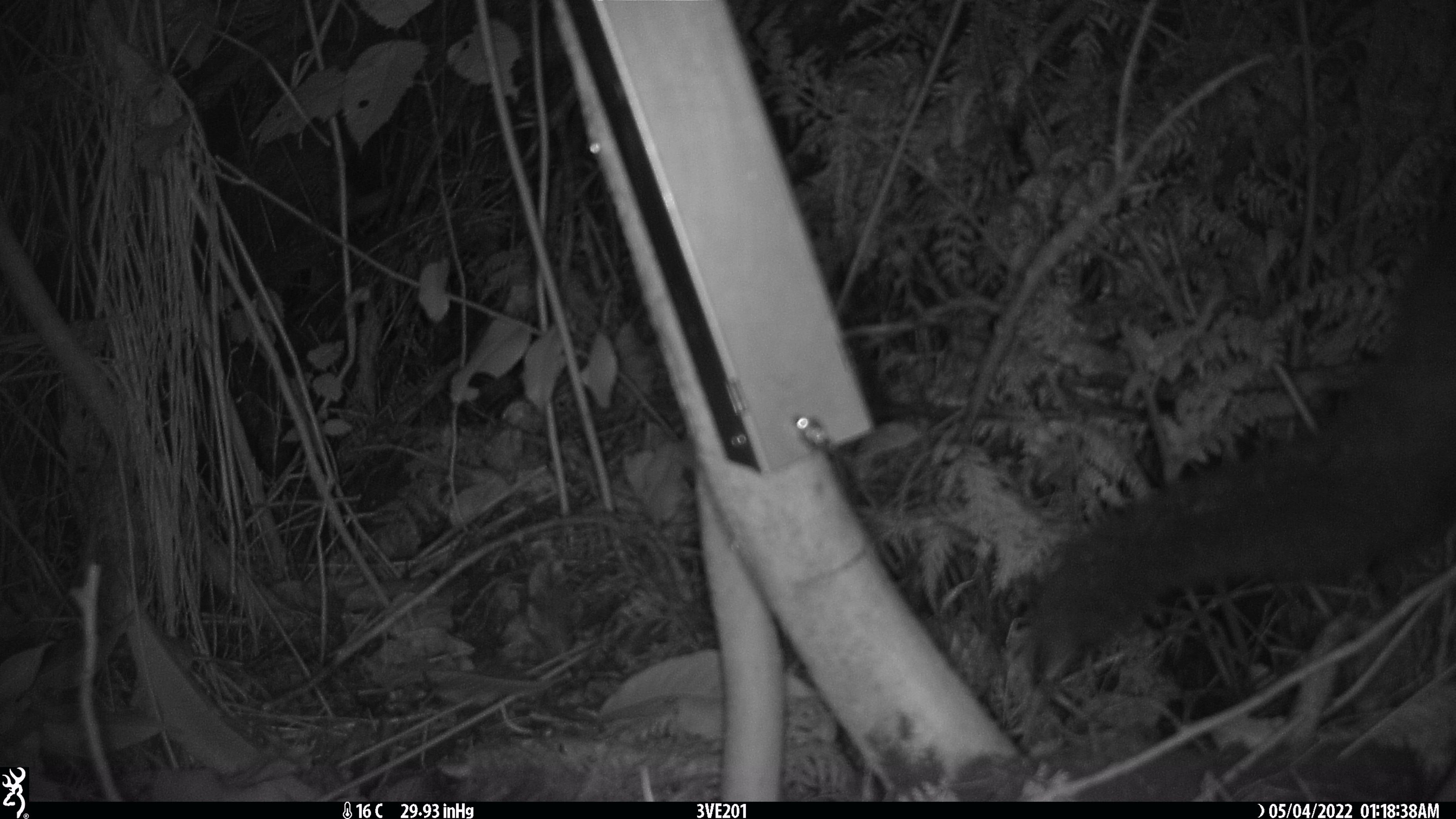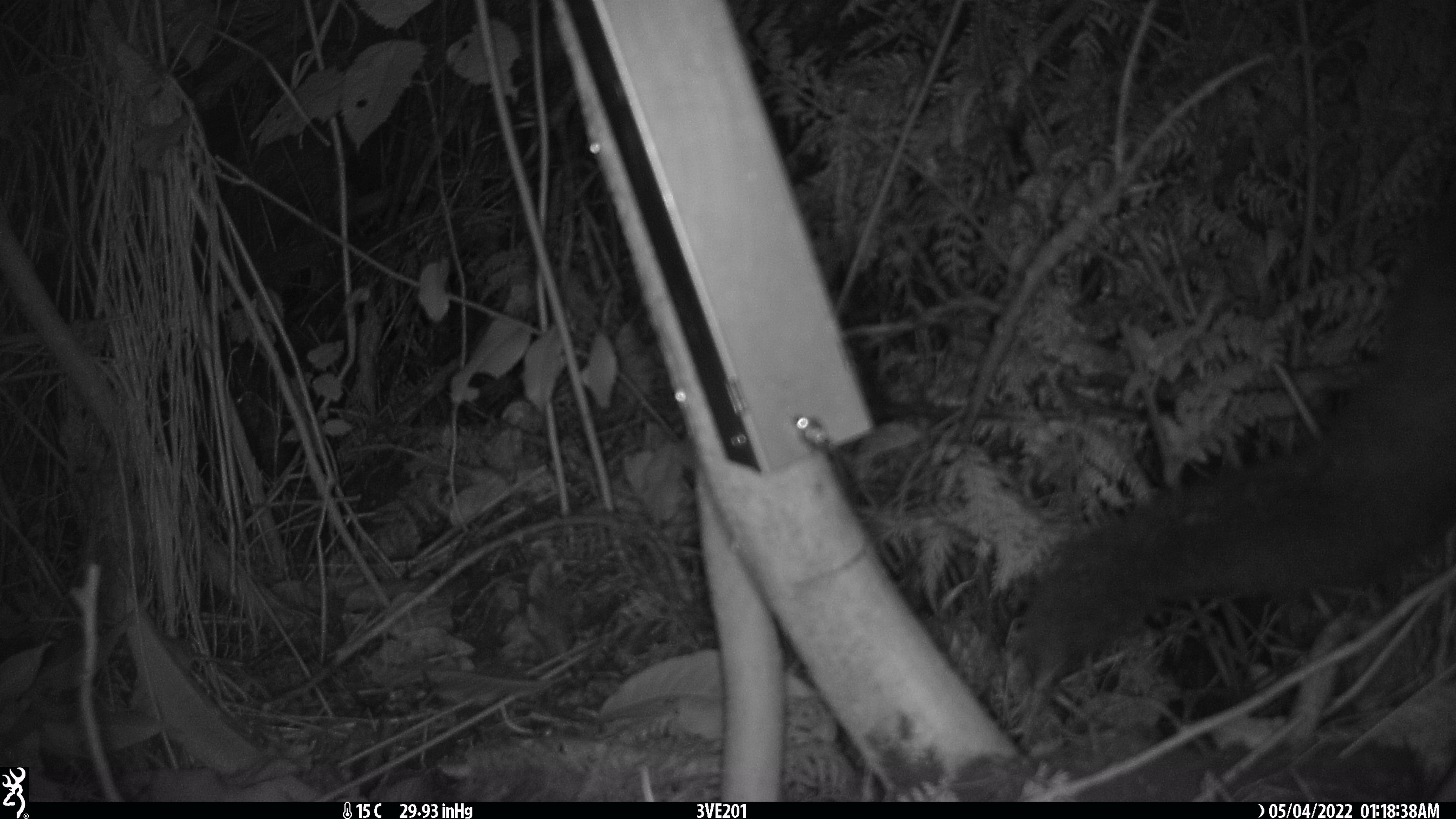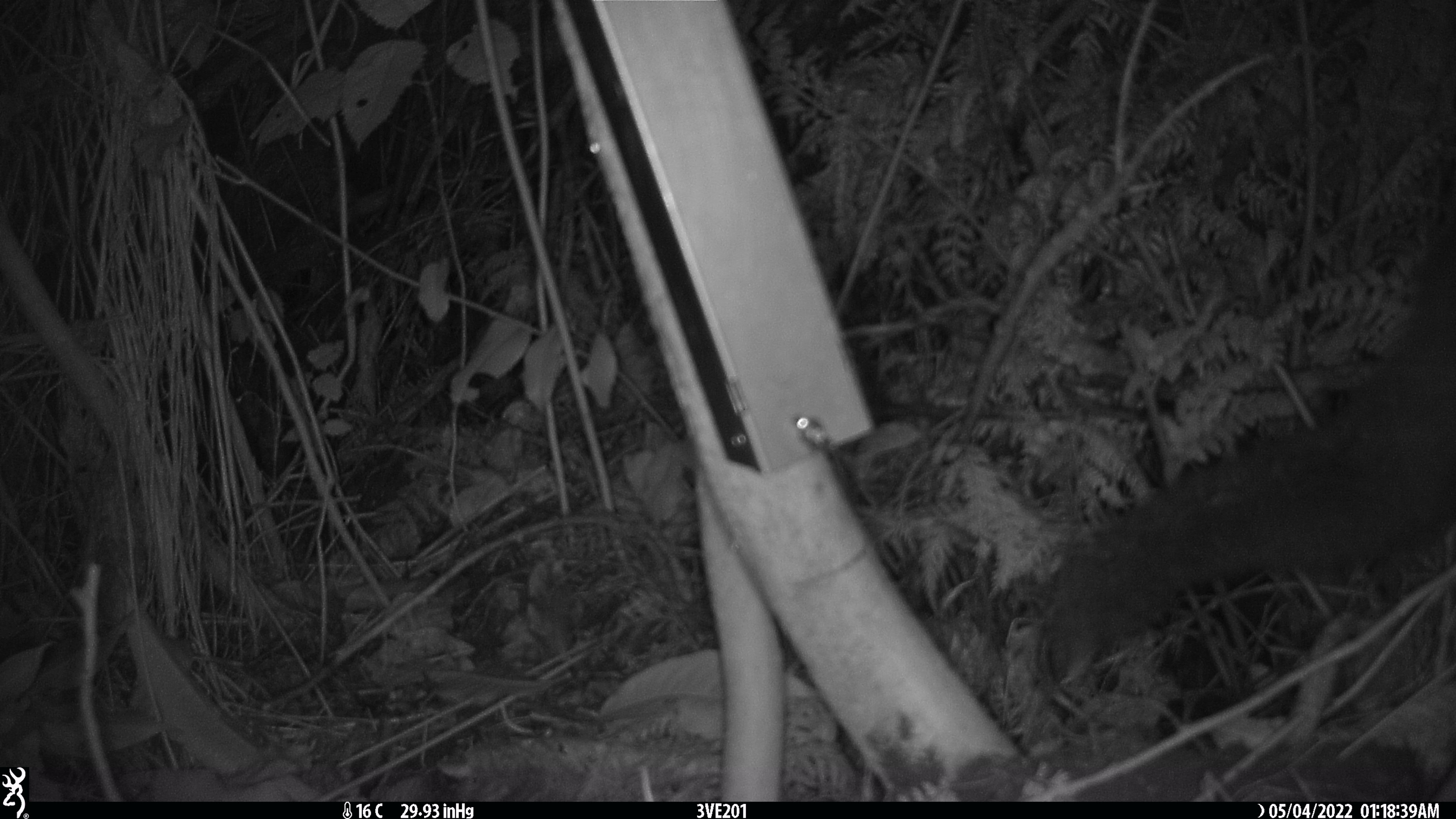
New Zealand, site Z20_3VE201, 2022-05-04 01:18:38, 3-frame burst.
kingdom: Animalia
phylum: Chordata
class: Mammalia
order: Diprotodontia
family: Phalangeridae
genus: Trichosurus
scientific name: Trichosurus vulpecula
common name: common brushtail possum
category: possum